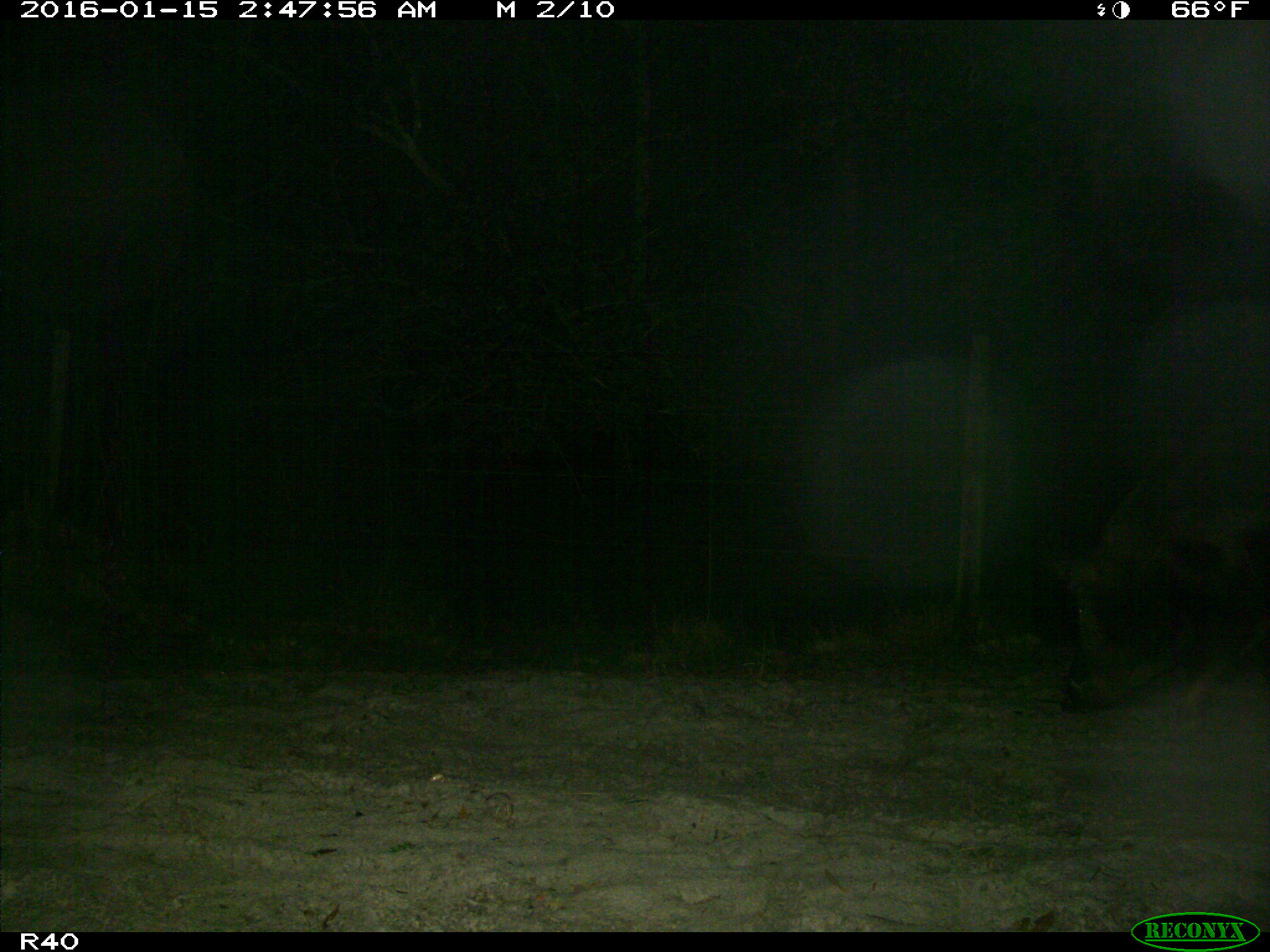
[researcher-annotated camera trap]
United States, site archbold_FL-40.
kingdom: Animalia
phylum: Chordata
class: Mammalia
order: Artiodactyla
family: Suidae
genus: Sus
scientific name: Sus scrofa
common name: wild boar